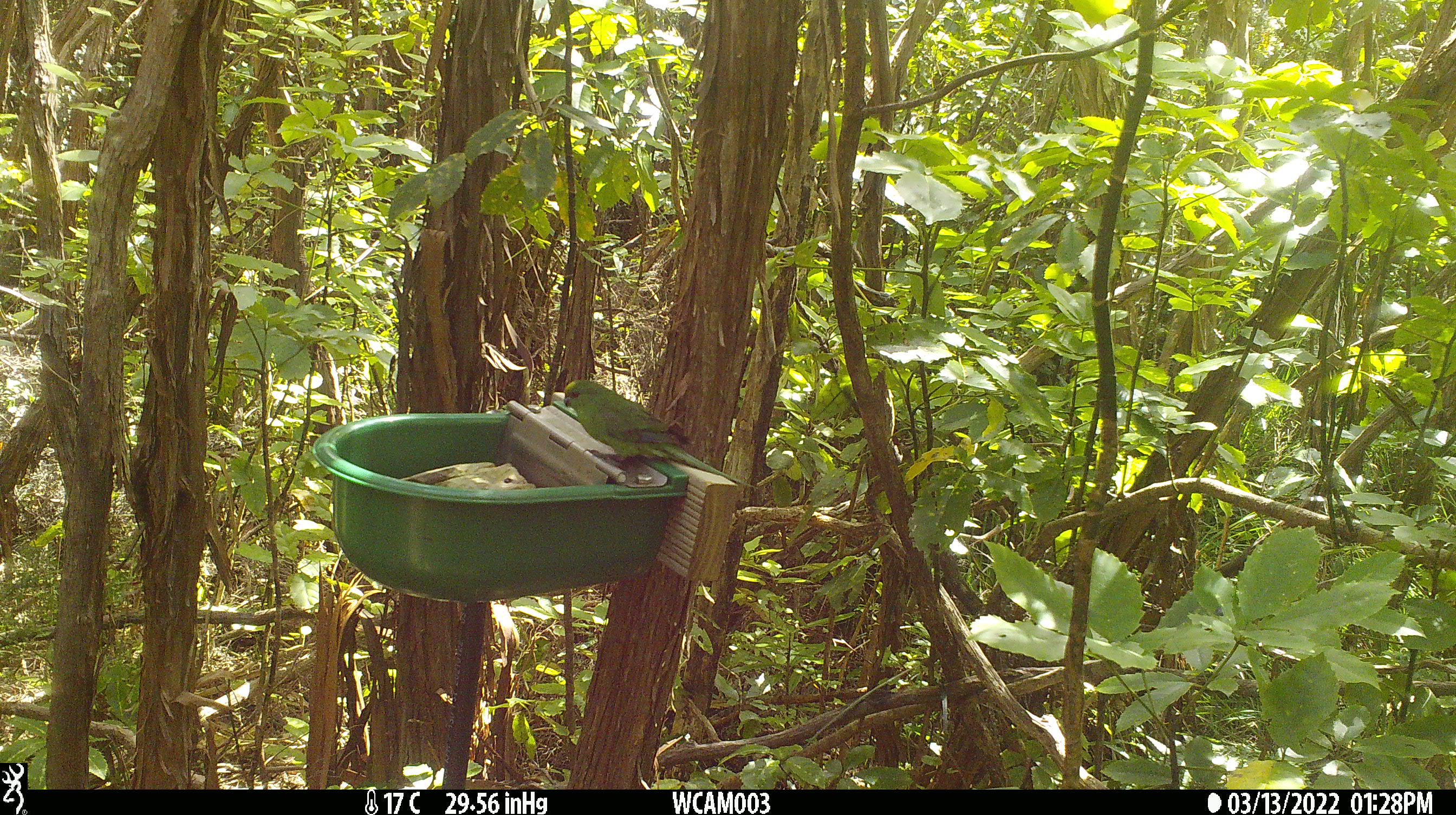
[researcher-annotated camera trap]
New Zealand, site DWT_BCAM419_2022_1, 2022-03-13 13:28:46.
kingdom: Animalia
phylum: Chordata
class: Aves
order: Psittaciformes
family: Psittaculidae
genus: Cyanoramphus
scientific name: Cyanoramphus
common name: parakeet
Parakeet (Cyanoramphus).